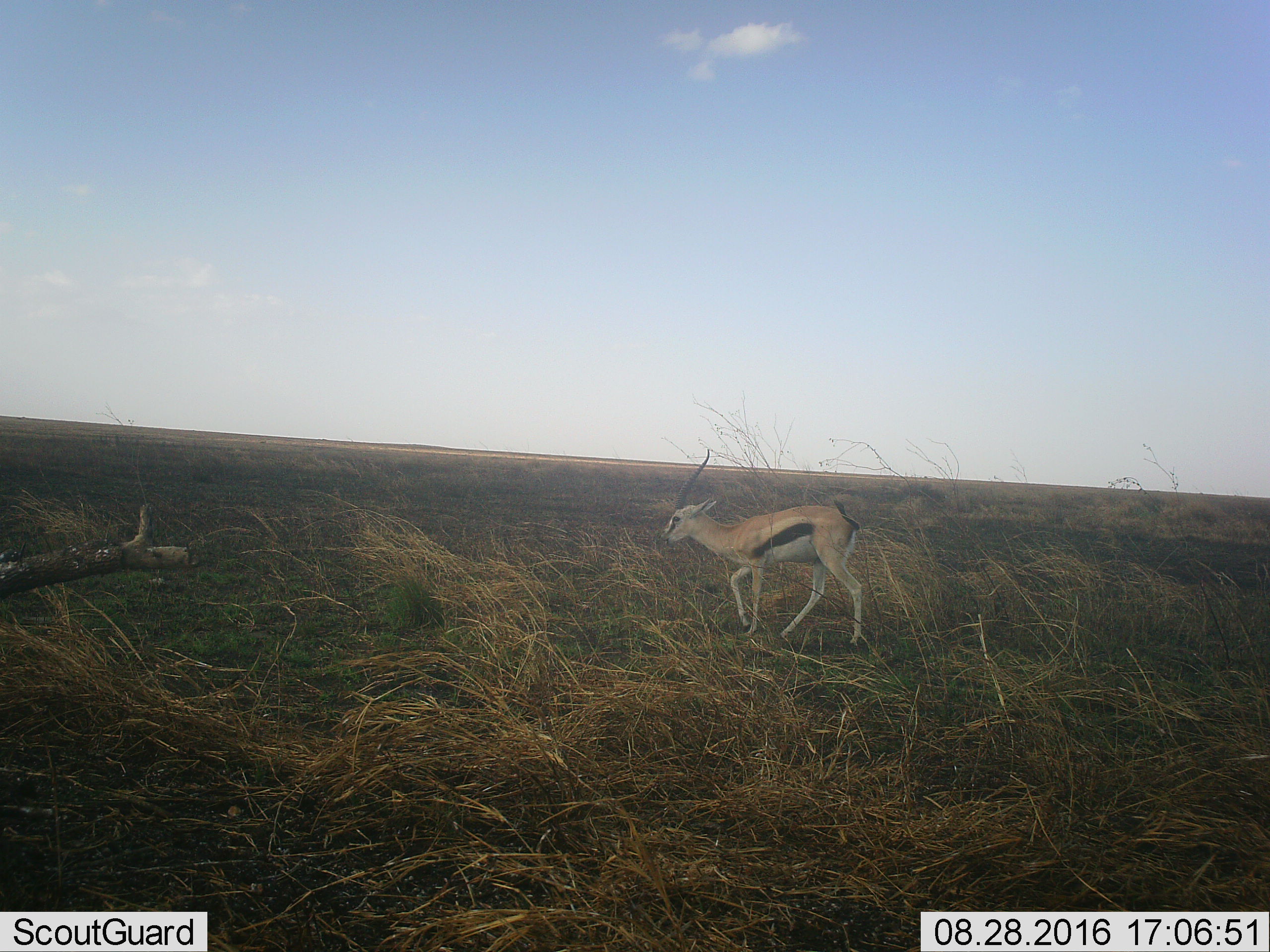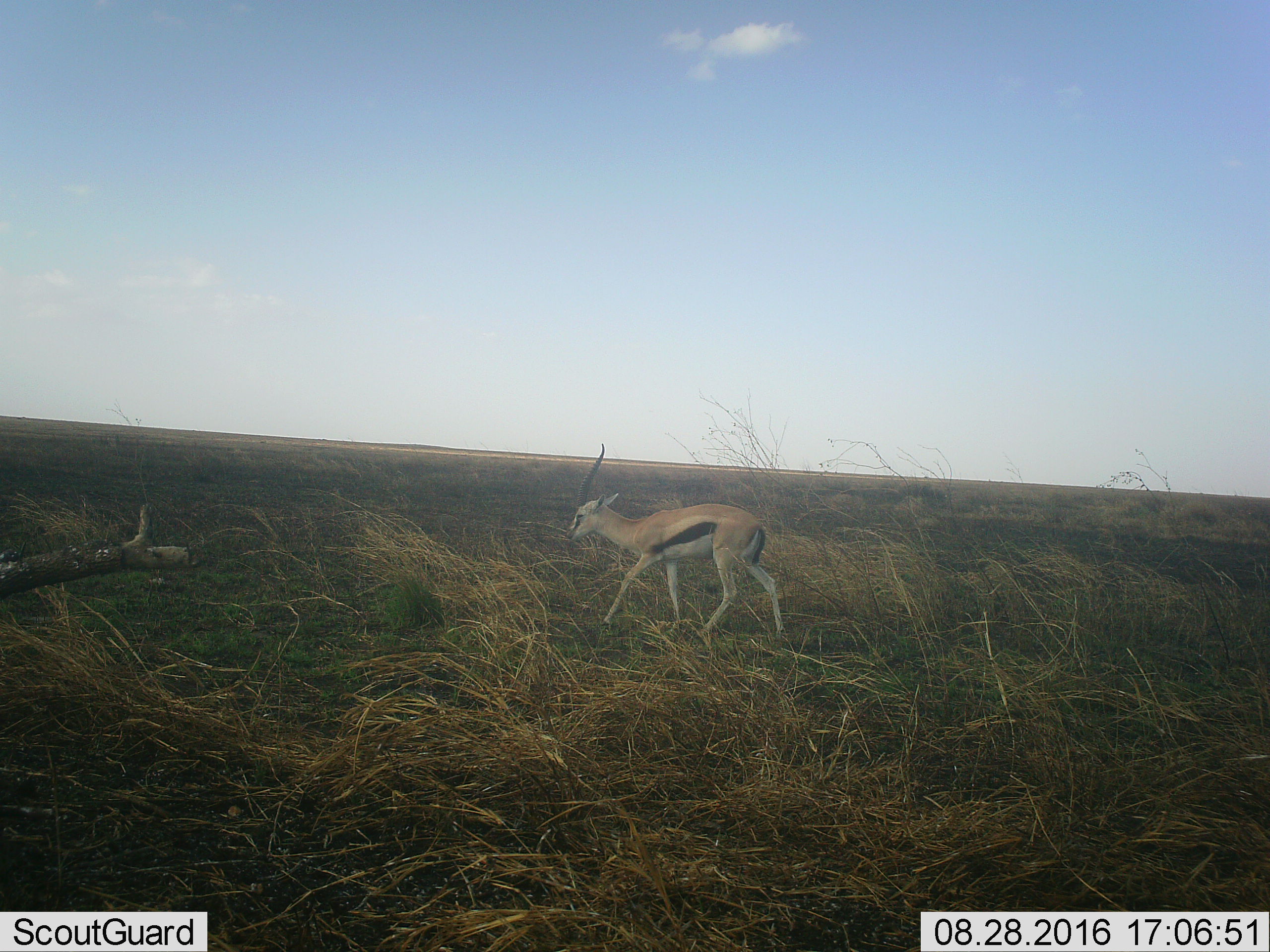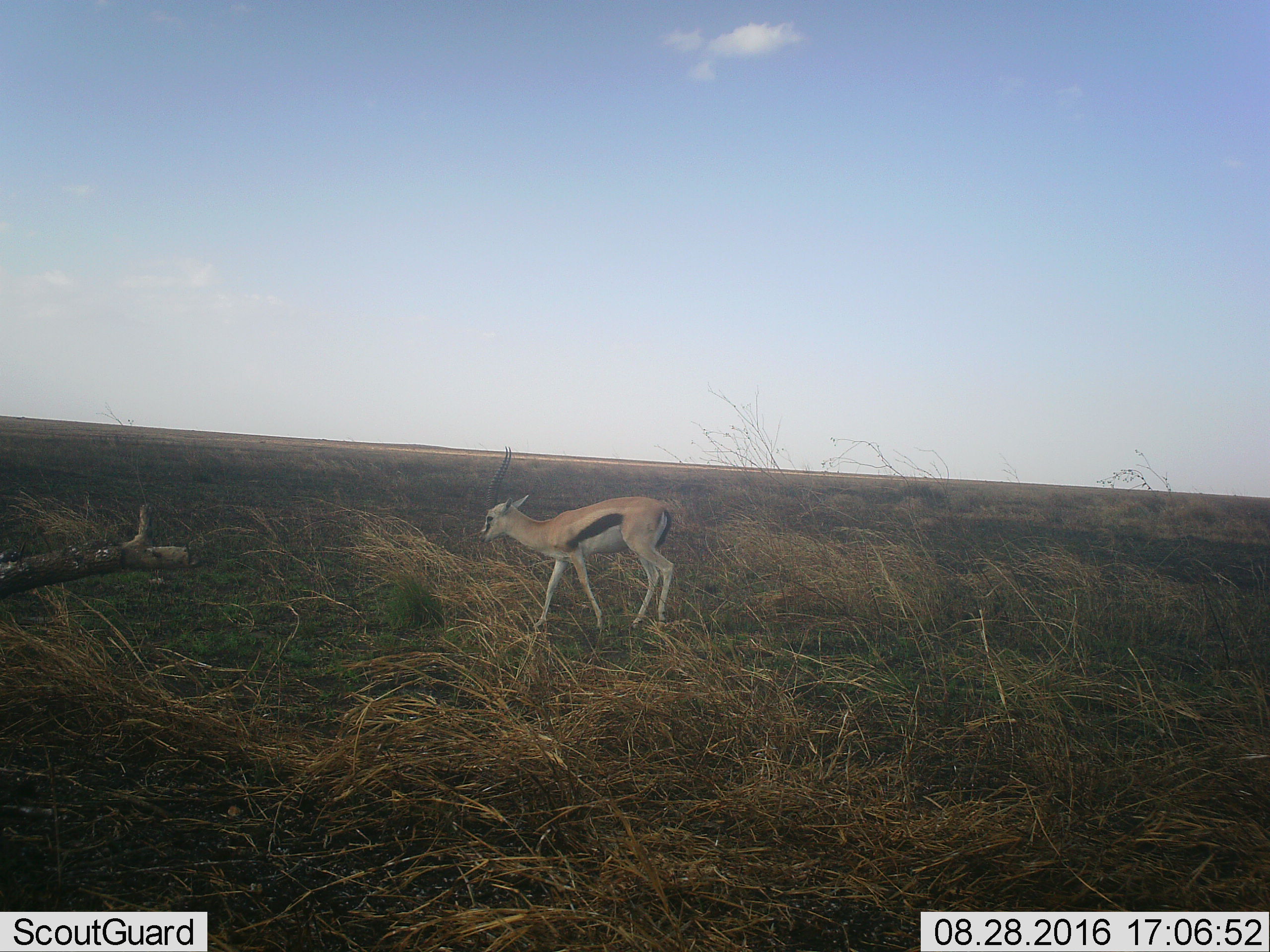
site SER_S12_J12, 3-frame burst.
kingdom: Animalia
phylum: Chordata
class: Mammalia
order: Artiodactyla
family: Bovidae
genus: Eudorcas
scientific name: Eudorcas thomsonii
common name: thomson's gazelle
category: gazellethomsons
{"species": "gazellethomsons (thomson's gazelle) (Eudorcas thomsonii)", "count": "1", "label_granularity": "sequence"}